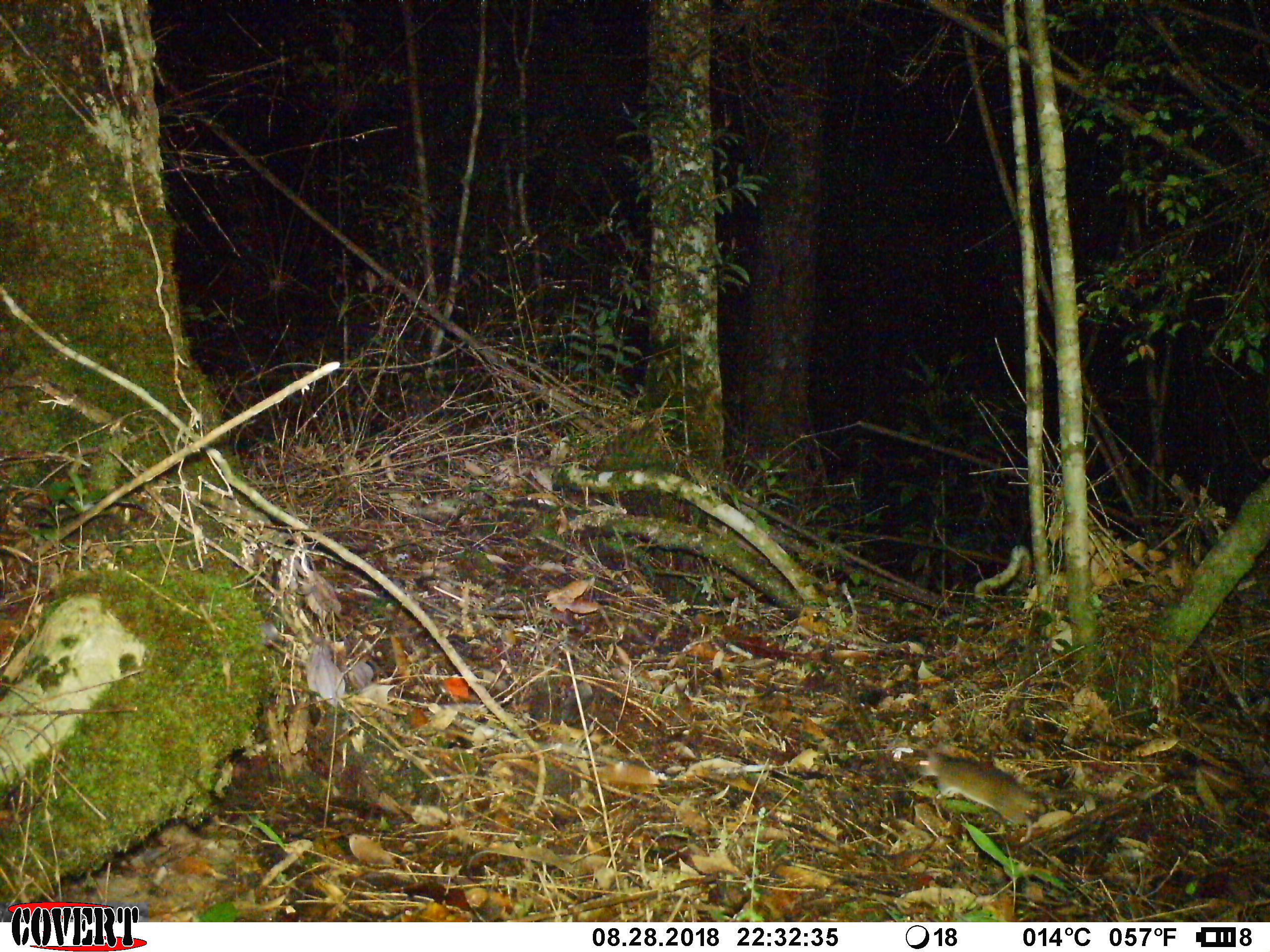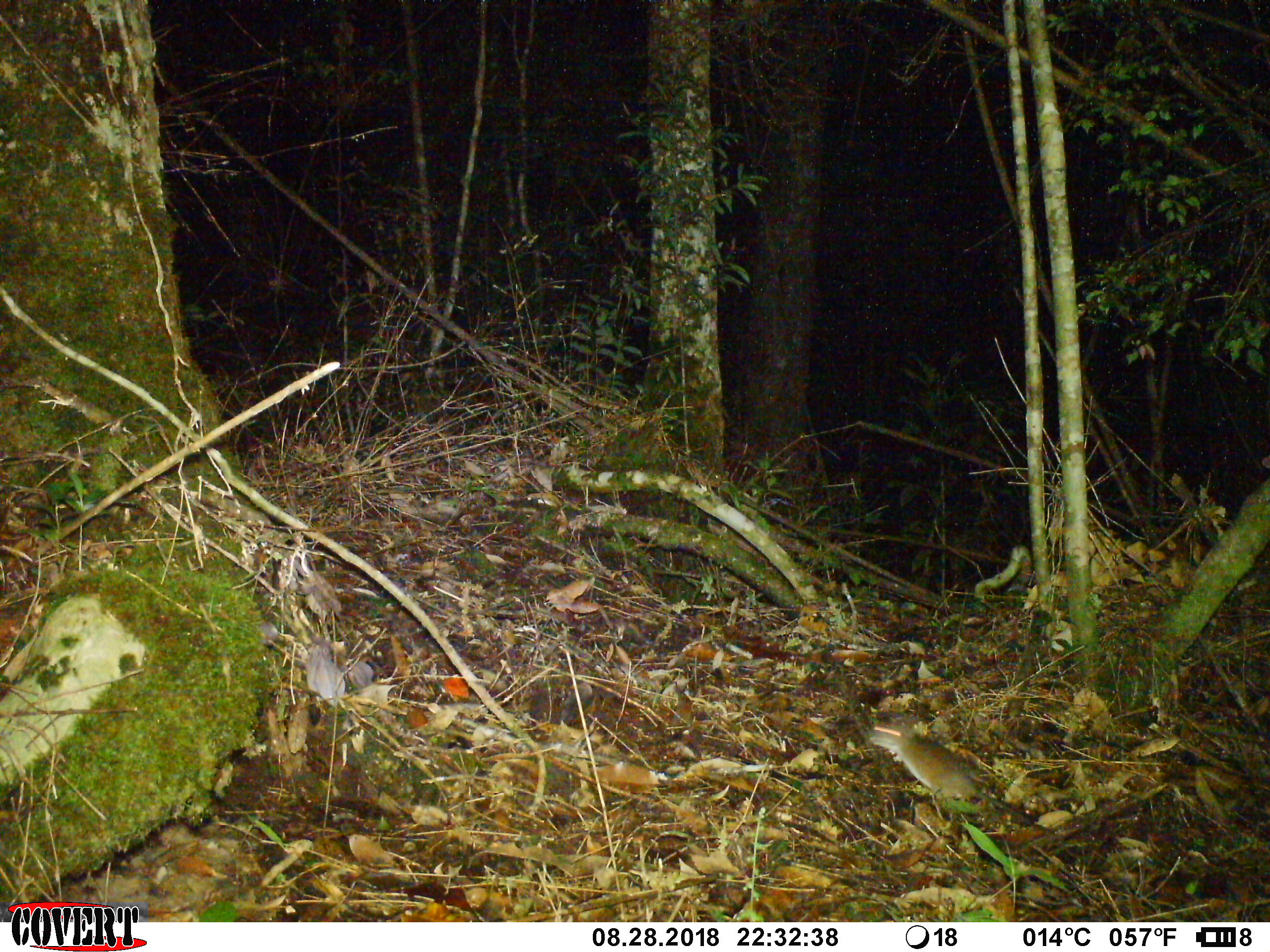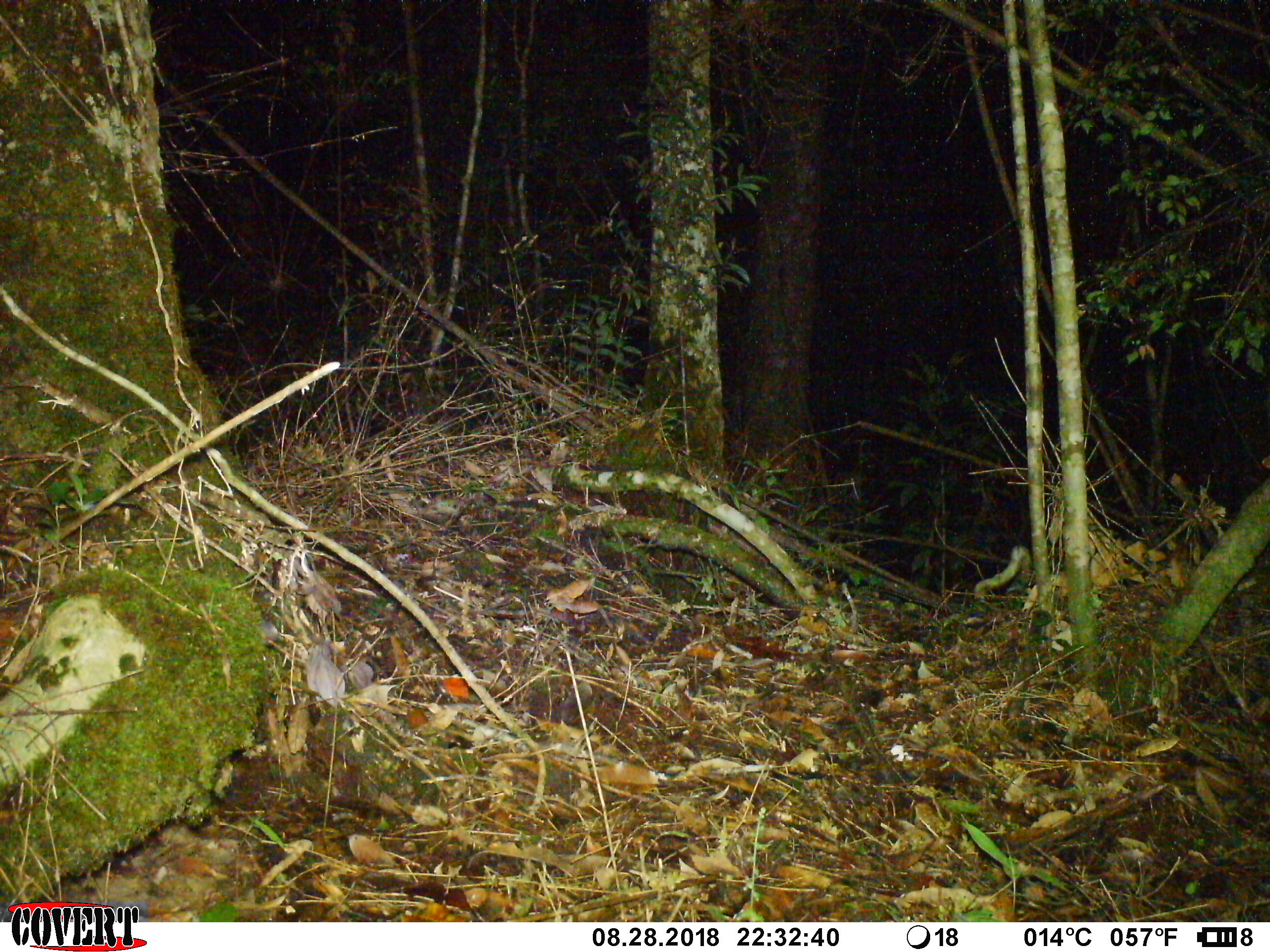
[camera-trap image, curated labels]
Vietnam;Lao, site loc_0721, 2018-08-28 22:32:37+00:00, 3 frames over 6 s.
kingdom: Animalia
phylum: Chordata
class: Mammalia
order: Rodentia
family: Muridae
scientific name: Muridae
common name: old-world mice and rats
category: unidentified murid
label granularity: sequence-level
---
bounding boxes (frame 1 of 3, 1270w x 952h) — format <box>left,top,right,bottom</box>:
unidentified murid: <box>915,751,1111,844</box>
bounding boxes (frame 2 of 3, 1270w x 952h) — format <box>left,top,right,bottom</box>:
unidentified murid: <box>867,721,1059,831</box>